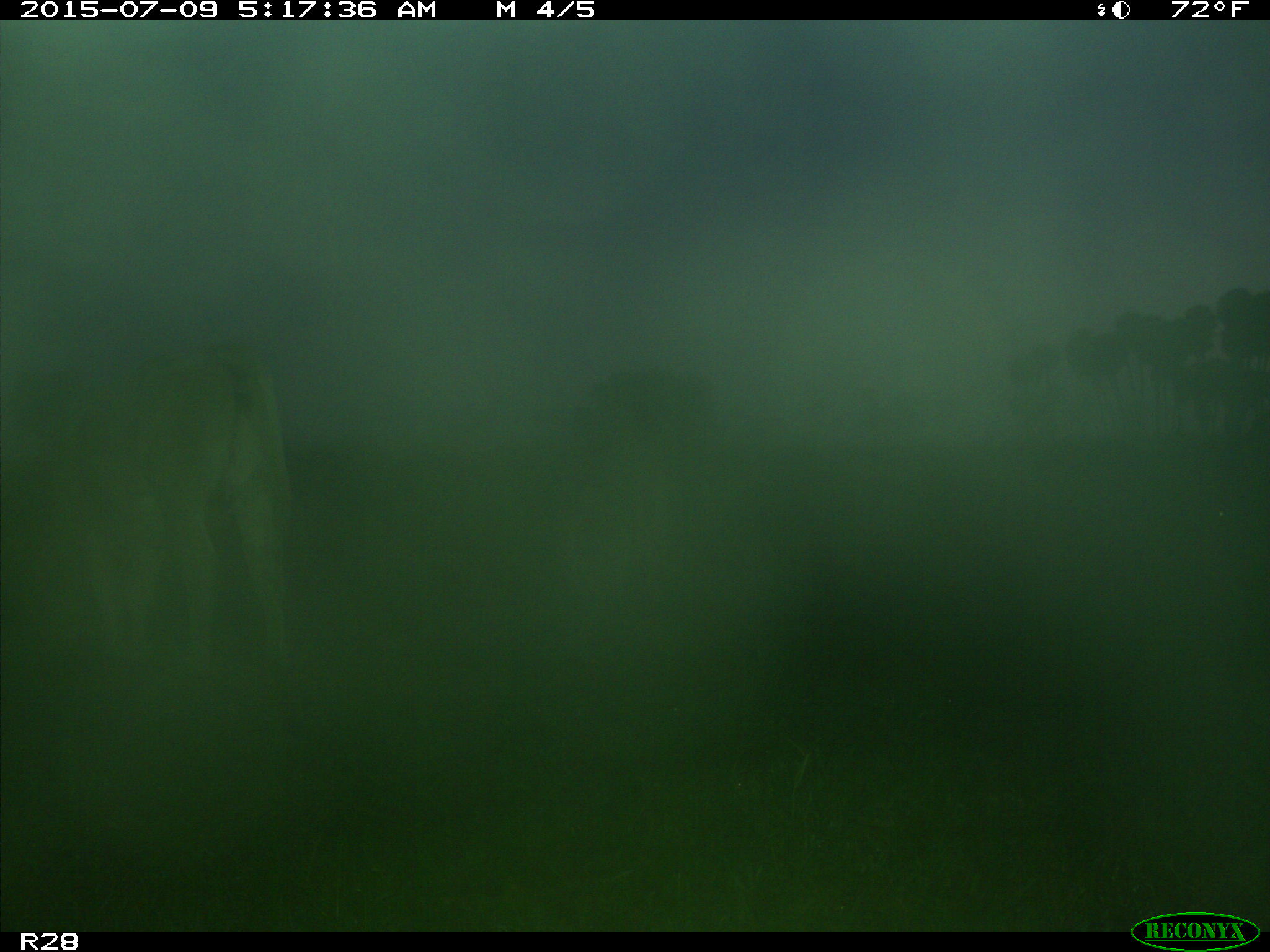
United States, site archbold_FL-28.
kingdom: Animalia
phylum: Chordata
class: Mammalia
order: Artiodactyla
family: Bovidae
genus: Bos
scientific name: Bos taurus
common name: domestic cow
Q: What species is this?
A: Bos taurus (domestic cow).